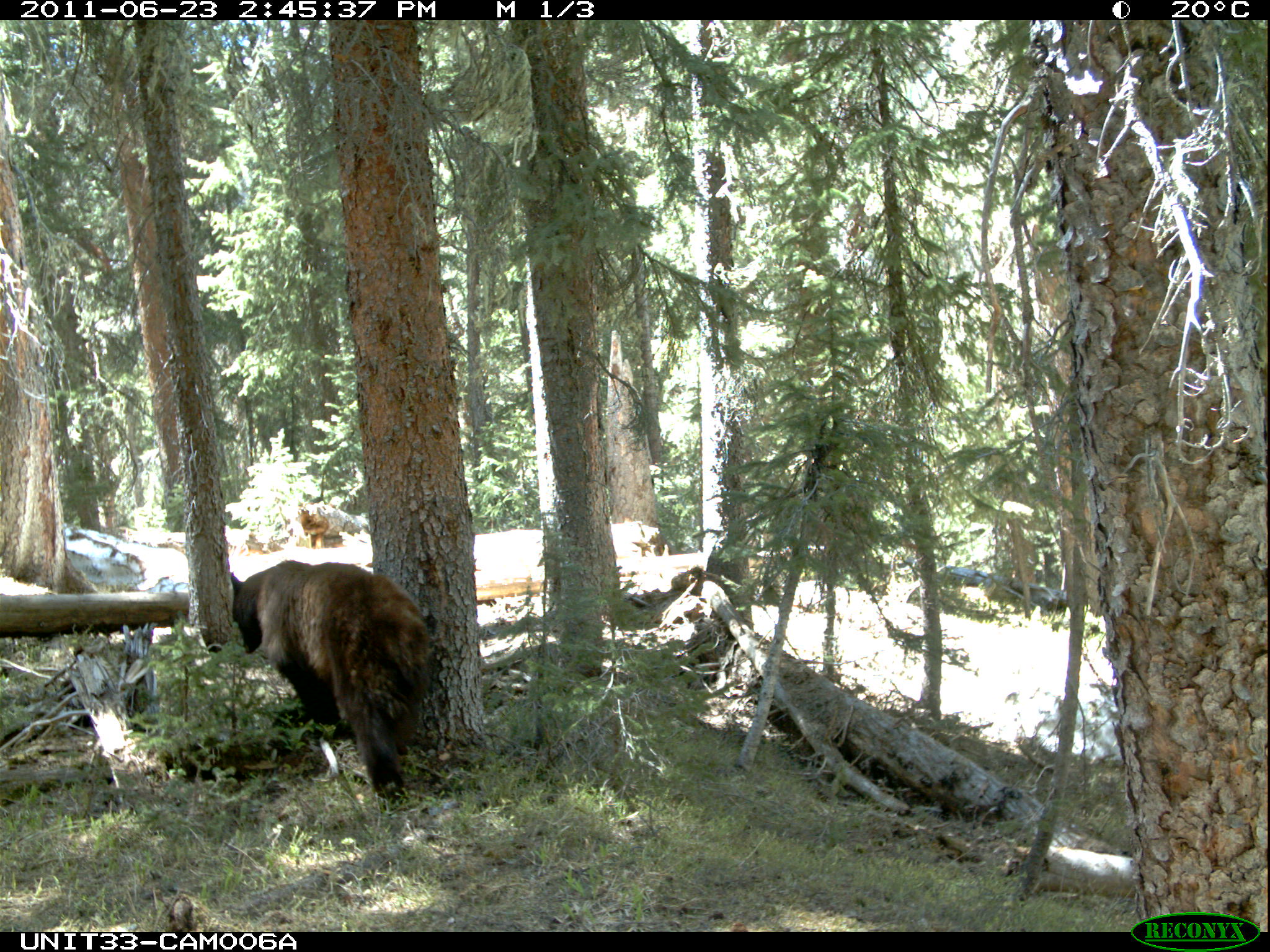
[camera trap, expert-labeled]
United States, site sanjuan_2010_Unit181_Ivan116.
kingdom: Animalia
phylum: Chordata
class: Mammalia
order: Carnivora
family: Ursidae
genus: Ursus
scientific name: Ursus americanus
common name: american black bear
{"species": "Ursus americanus (american black bear)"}